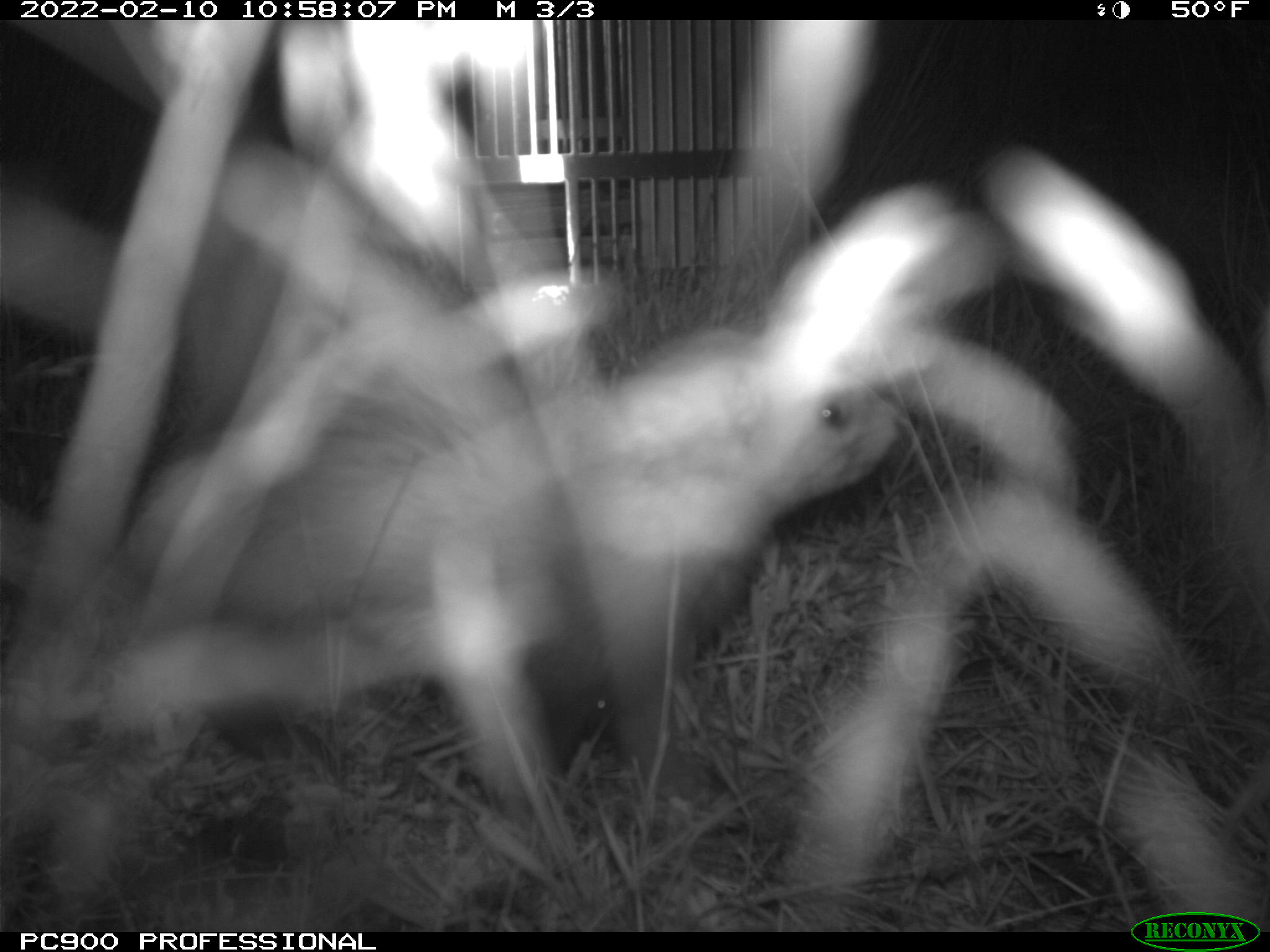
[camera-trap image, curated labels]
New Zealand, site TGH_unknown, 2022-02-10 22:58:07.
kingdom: Animalia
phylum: Chordata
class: Mammalia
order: Carnivora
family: Mustelidae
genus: Mustela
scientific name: Mustela furo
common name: ferret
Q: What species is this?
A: Ferret (Mustela furo).